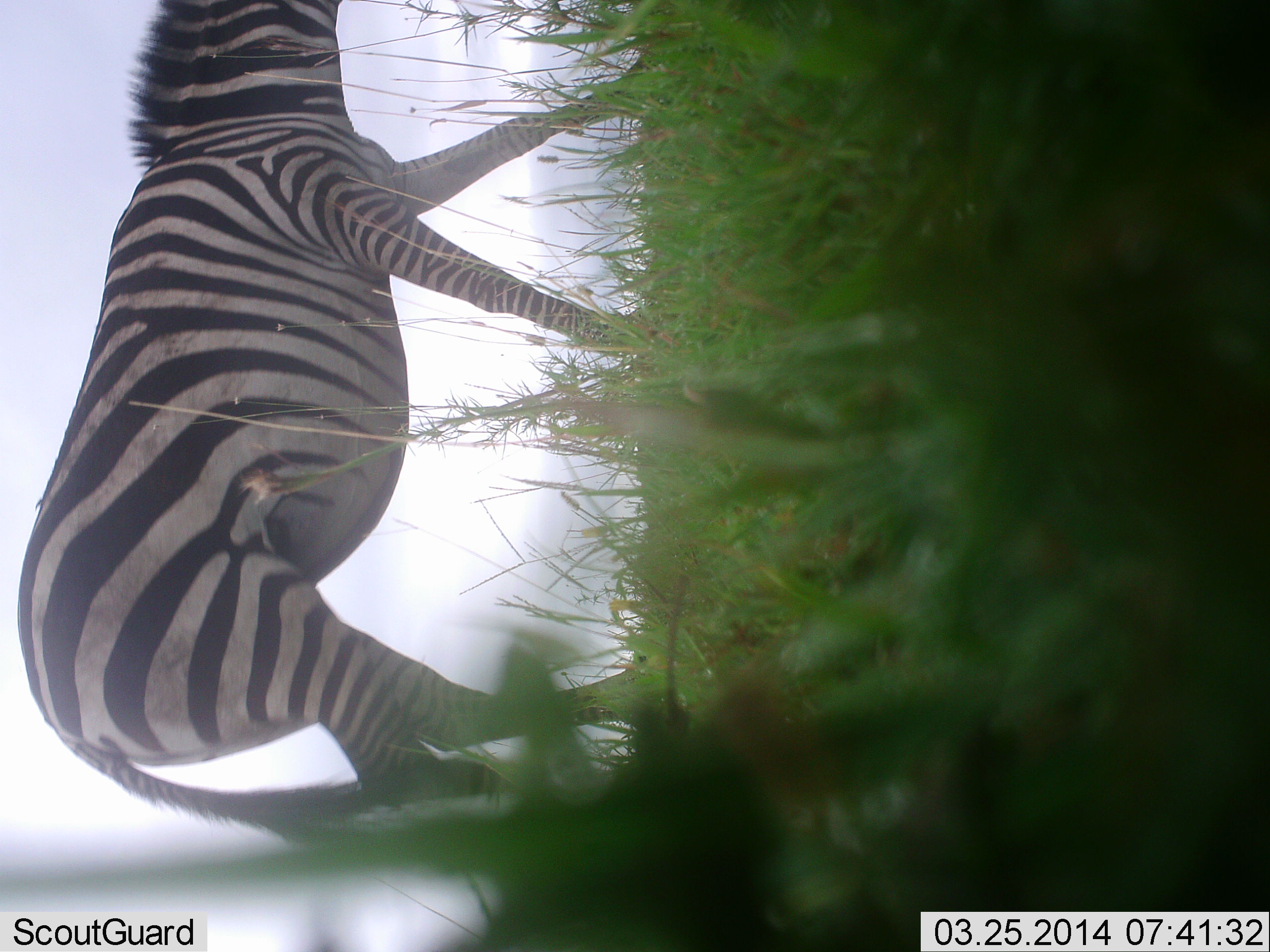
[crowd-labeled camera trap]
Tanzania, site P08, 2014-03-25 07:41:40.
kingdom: Animalia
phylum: Chordata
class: Mammalia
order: Perissodactyla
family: Equidae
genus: Equus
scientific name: Equus quagga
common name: plains zebra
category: zebra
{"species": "zebra (plains zebra) (Equus quagga)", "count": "1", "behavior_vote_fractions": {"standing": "0%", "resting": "0%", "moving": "100%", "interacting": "0%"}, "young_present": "0%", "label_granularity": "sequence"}